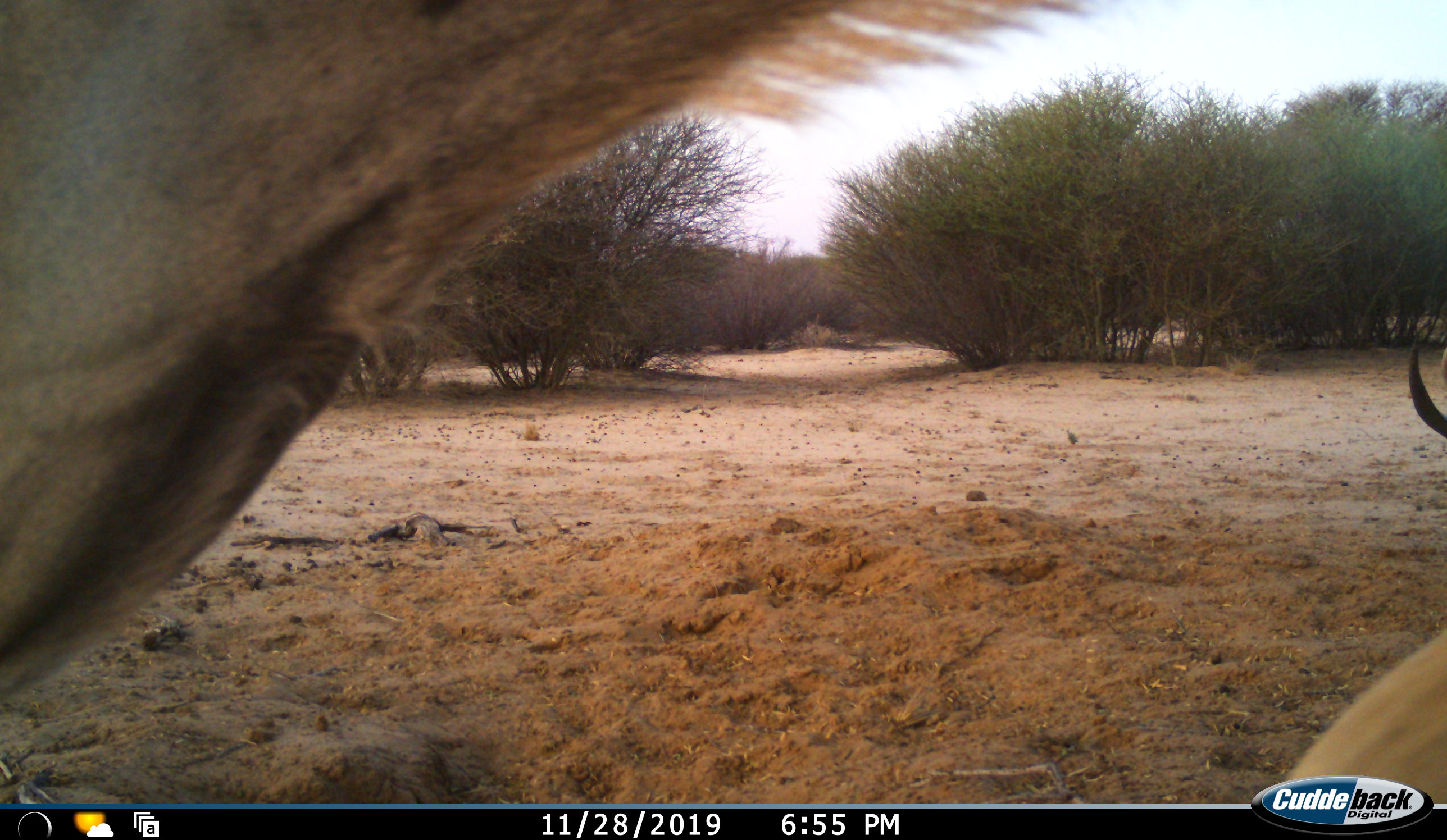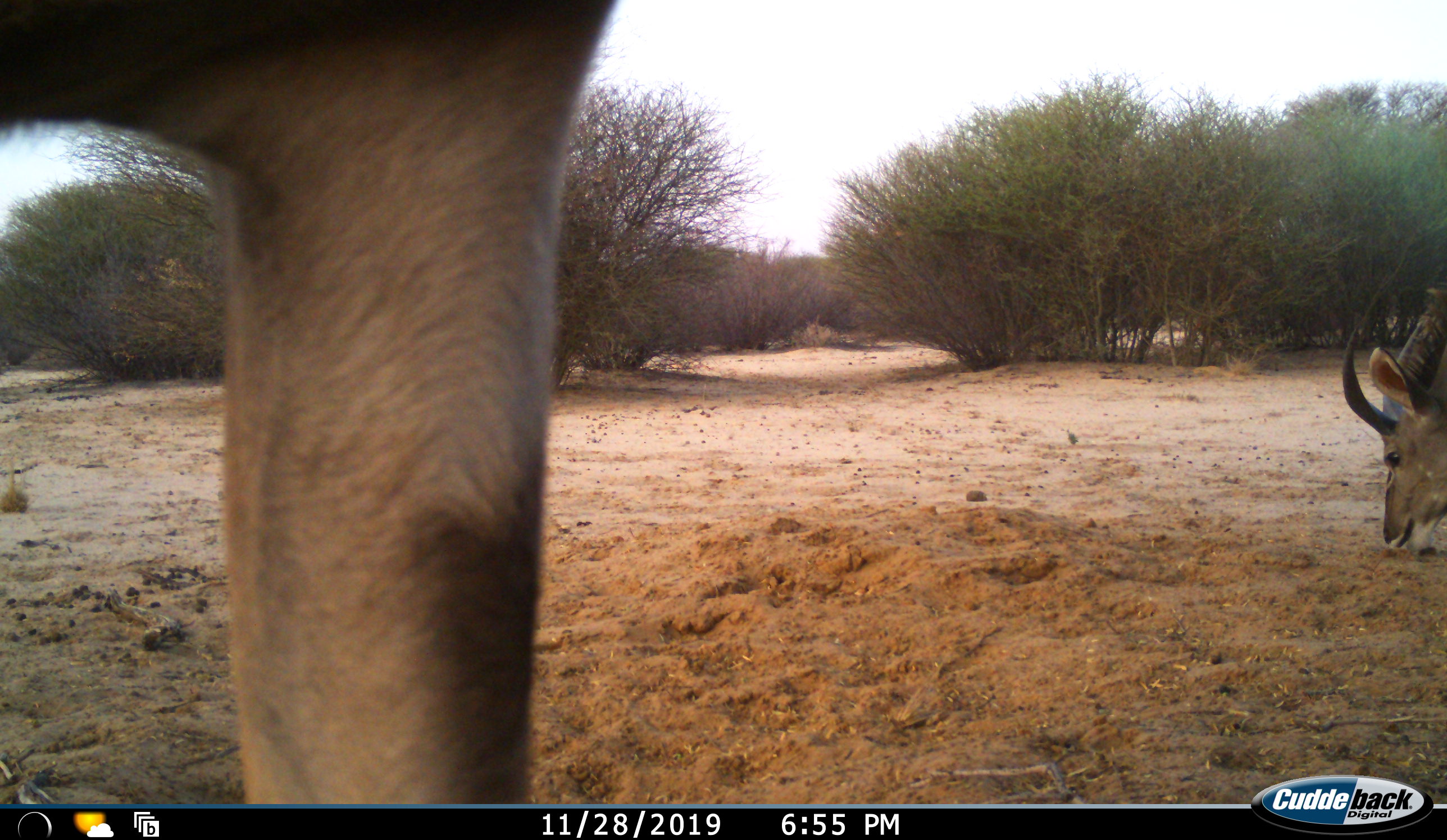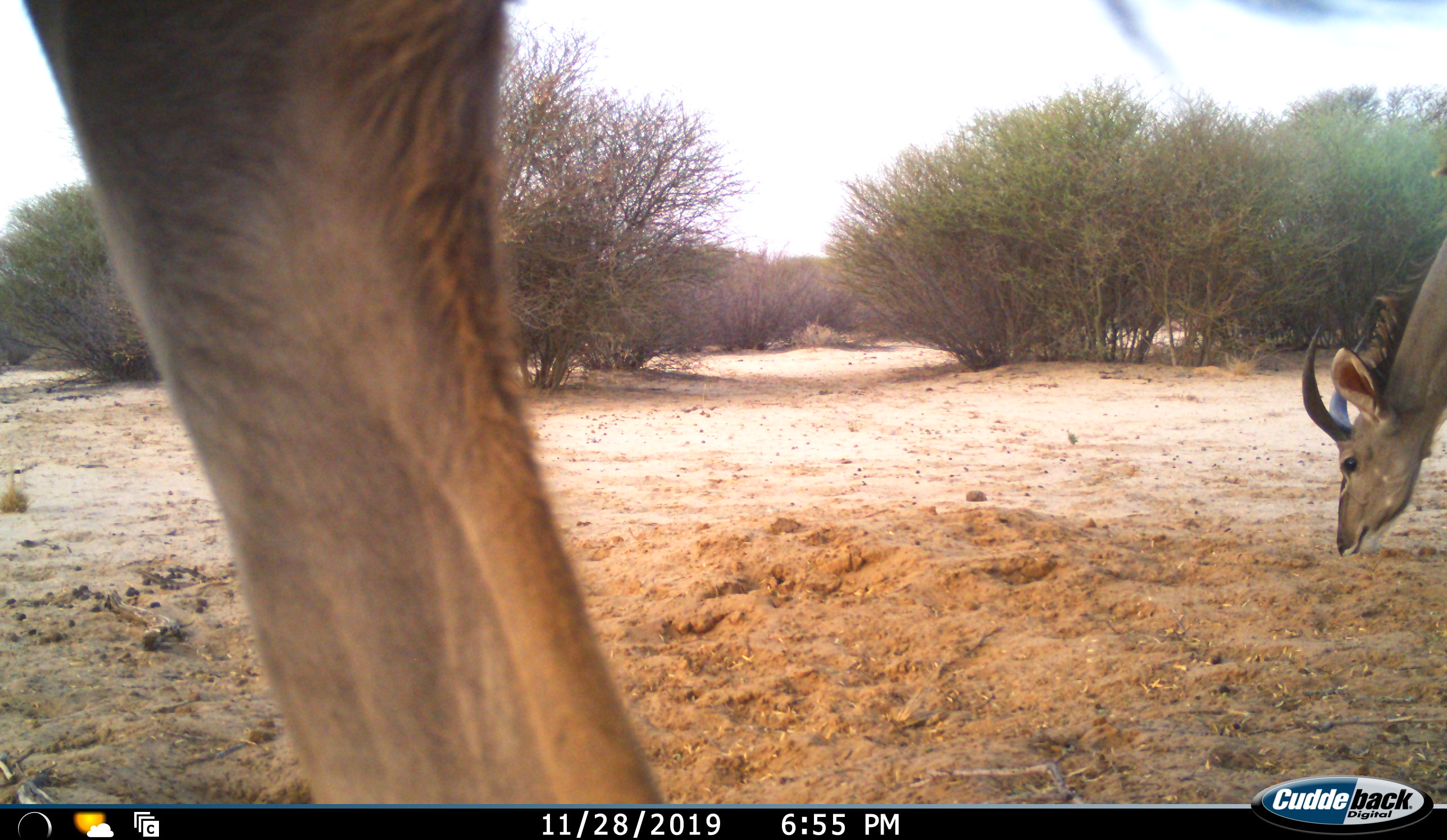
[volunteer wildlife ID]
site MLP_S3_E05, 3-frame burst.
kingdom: Animalia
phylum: Chordata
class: Mammalia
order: Artiodactyla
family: Bovidae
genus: Tragelaphus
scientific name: Tragelaphus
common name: kudu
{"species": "kudu (Tragelaphus)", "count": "2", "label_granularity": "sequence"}